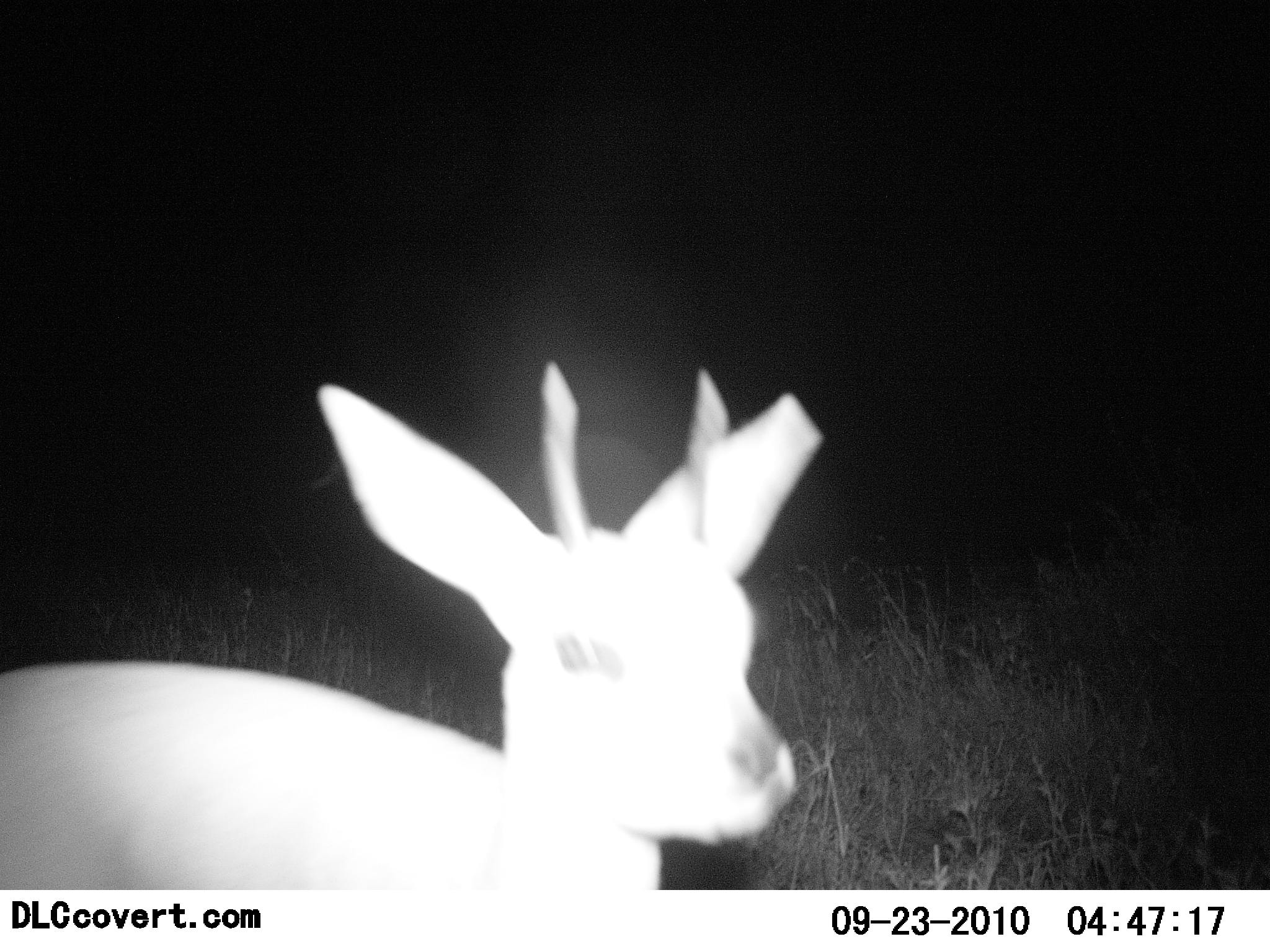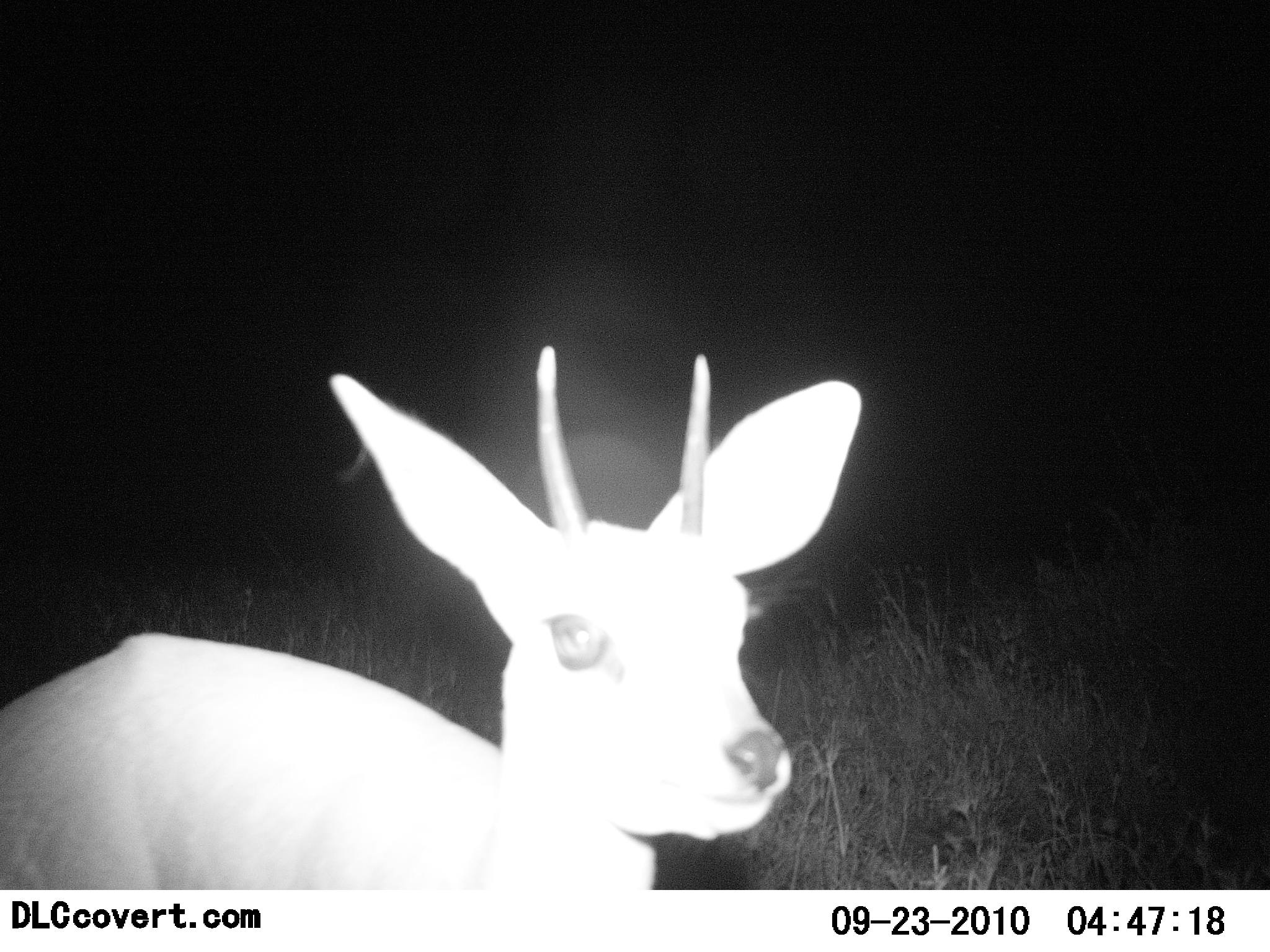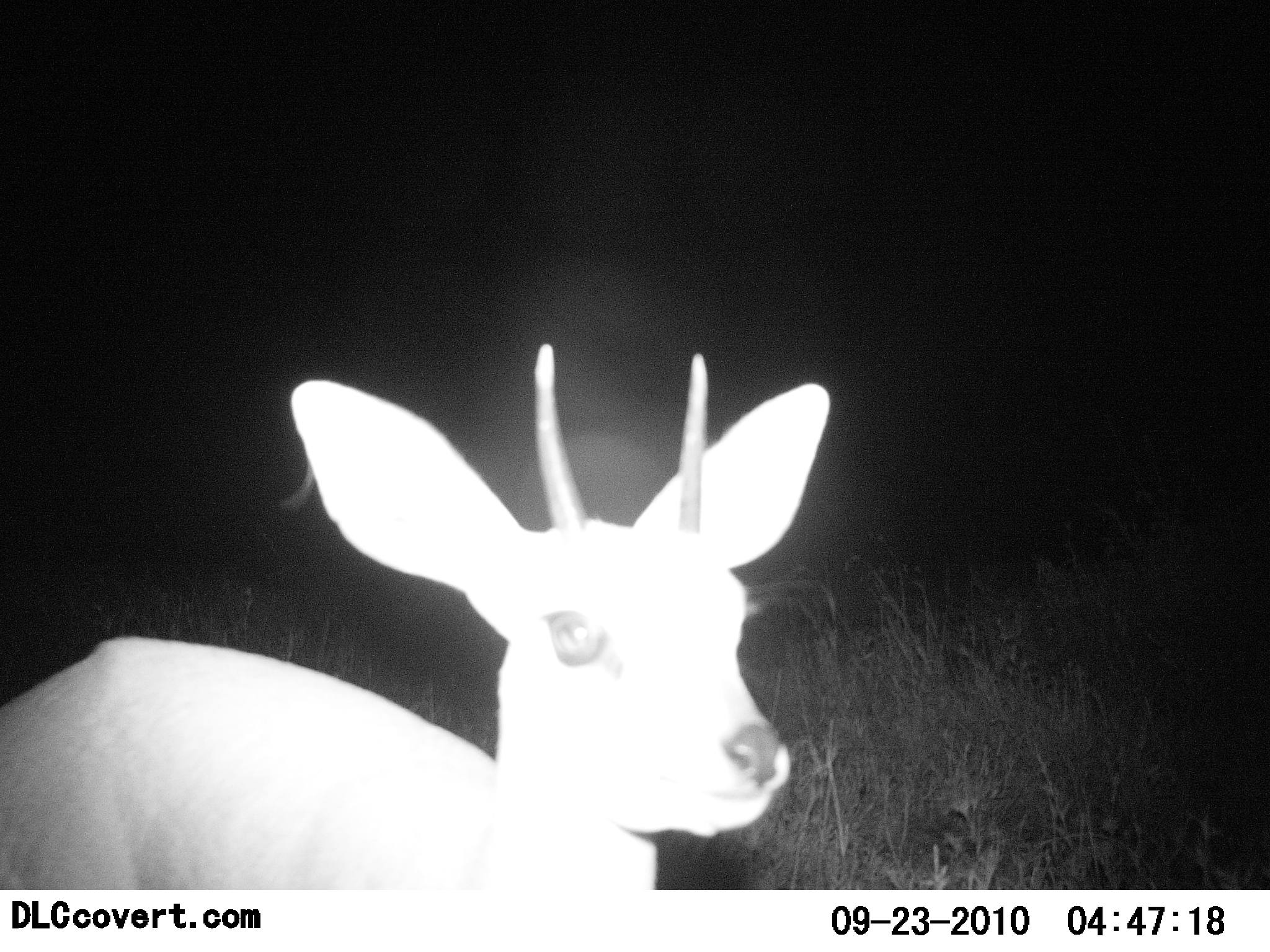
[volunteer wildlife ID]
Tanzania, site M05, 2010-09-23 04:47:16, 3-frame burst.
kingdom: Animalia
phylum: Chordata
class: Mammalia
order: Artiodactyla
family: Bovidae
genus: Madoqua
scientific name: Madoqua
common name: dikdik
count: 1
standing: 100%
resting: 0%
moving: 0%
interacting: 0%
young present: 0%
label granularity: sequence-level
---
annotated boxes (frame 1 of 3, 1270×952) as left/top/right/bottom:
animal: 0/359/825/890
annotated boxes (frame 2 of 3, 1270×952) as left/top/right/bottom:
animal: 0/345/863/891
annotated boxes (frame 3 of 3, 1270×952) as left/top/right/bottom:
animal: 0/342/834/891